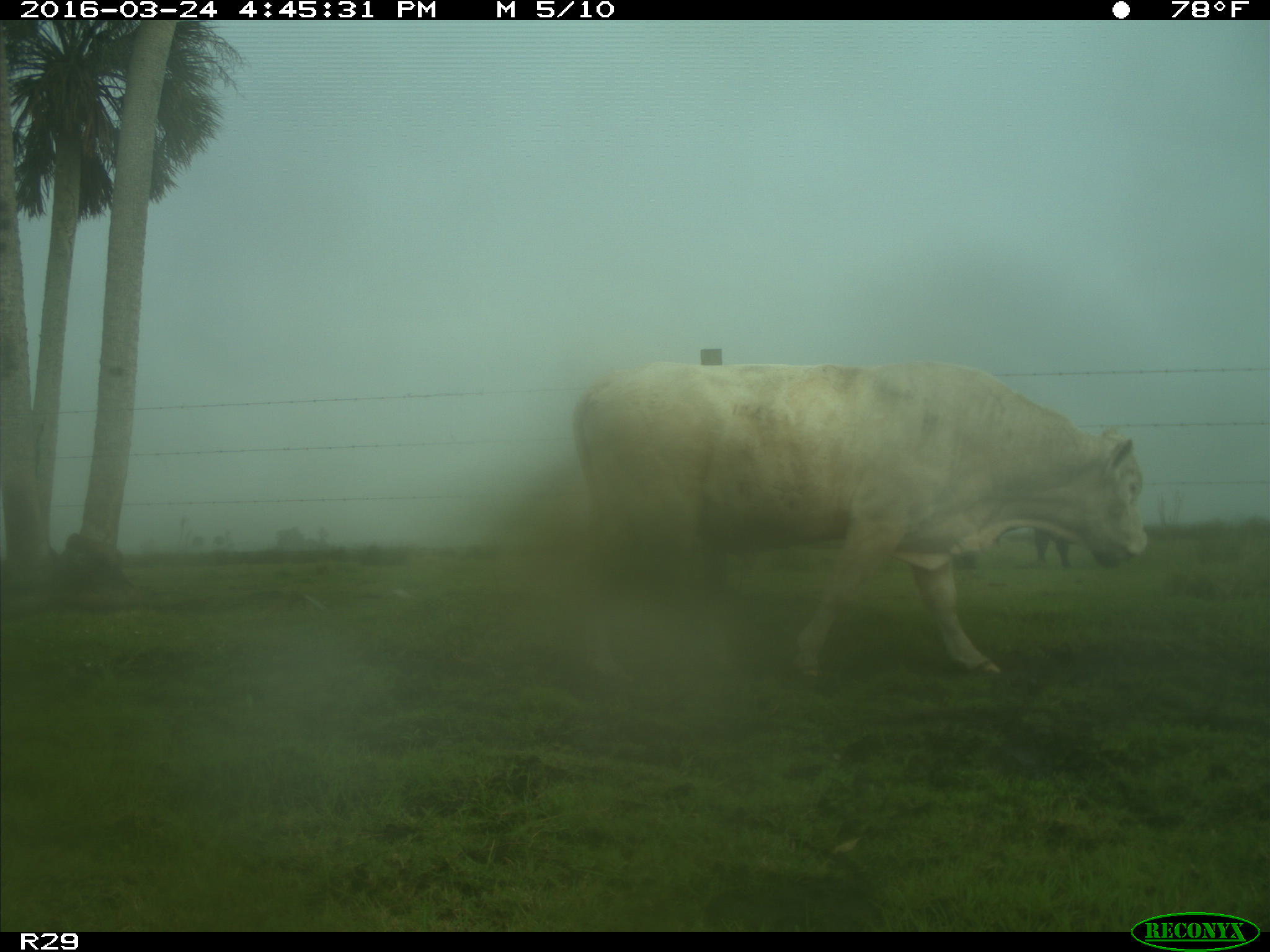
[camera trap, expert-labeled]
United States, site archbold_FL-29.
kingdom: Animalia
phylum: Chordata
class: Mammalia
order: Artiodactyla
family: Bovidae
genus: Bos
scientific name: Bos taurus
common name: domestic cow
Bos taurus (domestic cow).